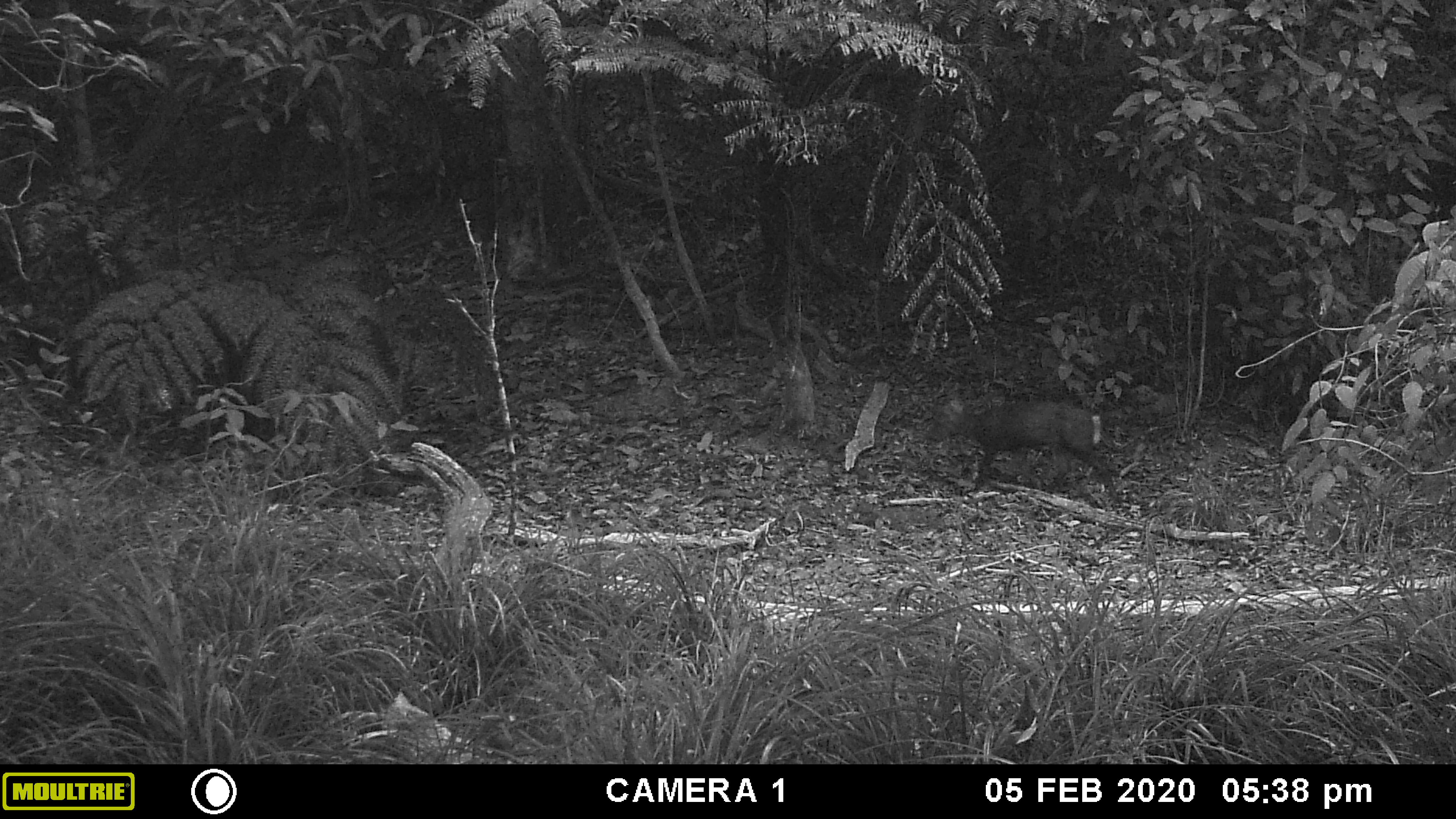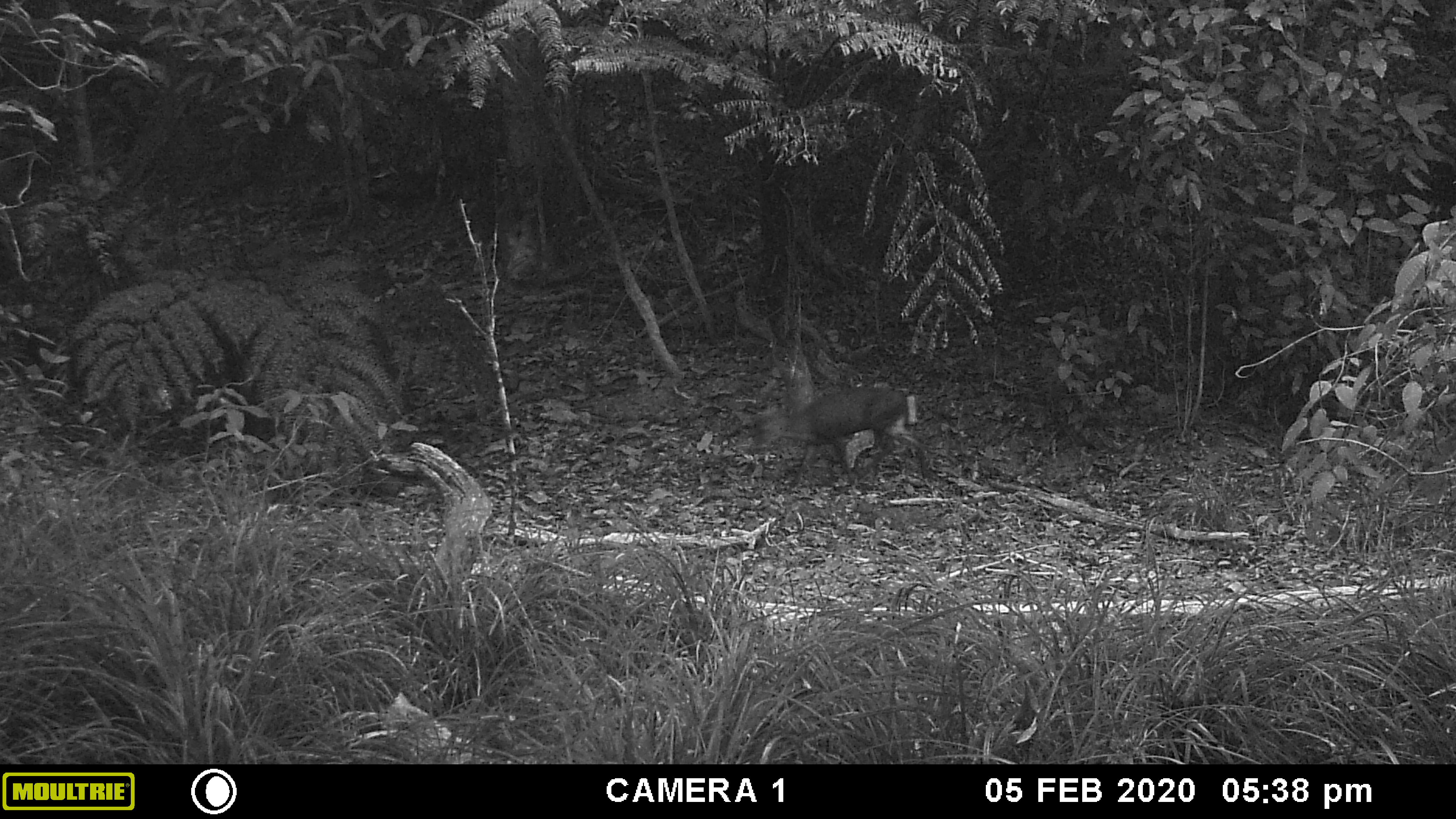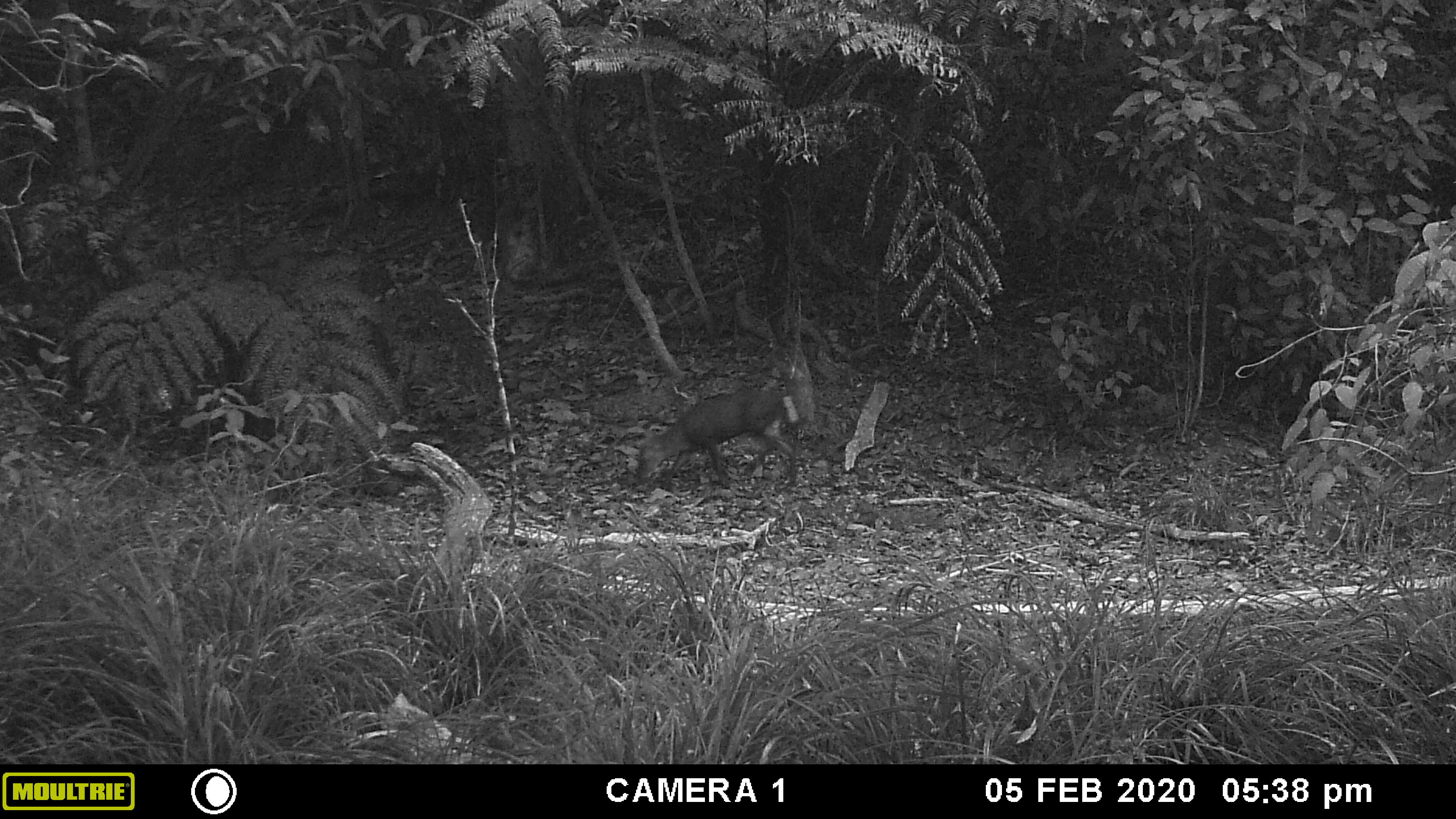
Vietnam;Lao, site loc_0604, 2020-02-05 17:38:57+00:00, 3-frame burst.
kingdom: Animalia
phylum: Chordata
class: Mammalia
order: Artiodactyla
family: Cervidae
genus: Muntiacus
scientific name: Muntiacus rooseveltorum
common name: roosevelt's muntjac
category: roosevelts muntjac group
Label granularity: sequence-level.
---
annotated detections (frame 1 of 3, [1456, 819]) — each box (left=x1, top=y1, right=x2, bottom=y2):
roosevelts muntjac group: (left=930, top=397, right=1121, bottom=505)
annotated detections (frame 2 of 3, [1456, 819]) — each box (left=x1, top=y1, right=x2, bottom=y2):
roosevelts muntjac group: (left=755, top=385, right=926, bottom=491)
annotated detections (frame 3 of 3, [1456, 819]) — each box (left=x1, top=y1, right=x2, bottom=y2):
roosevelts muntjac group: (left=637, top=388, right=797, bottom=487)